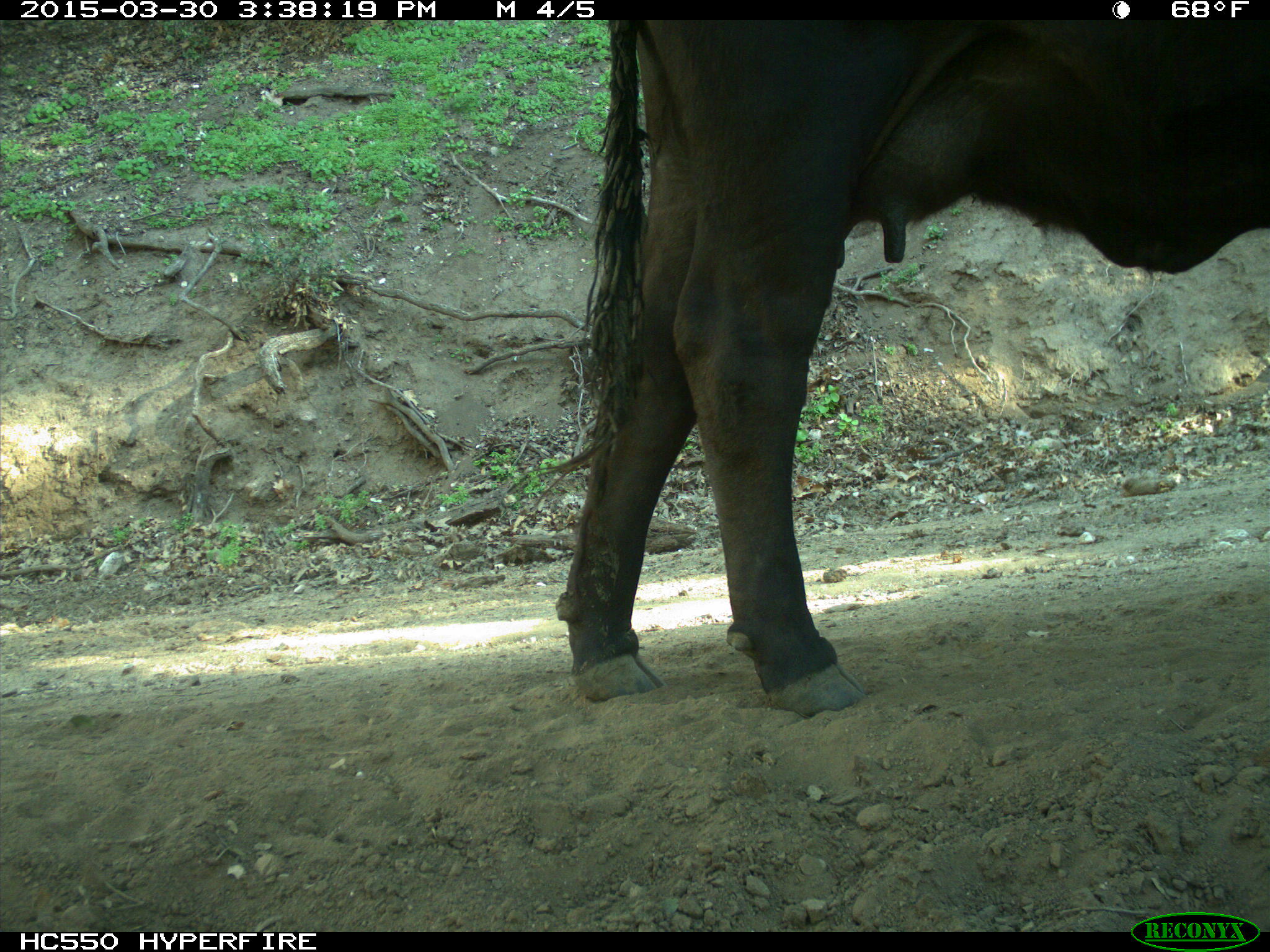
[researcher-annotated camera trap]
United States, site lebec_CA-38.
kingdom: Animalia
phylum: Chordata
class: Mammalia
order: Artiodactyla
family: Bovidae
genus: Bos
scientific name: Bos taurus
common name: domestic cow